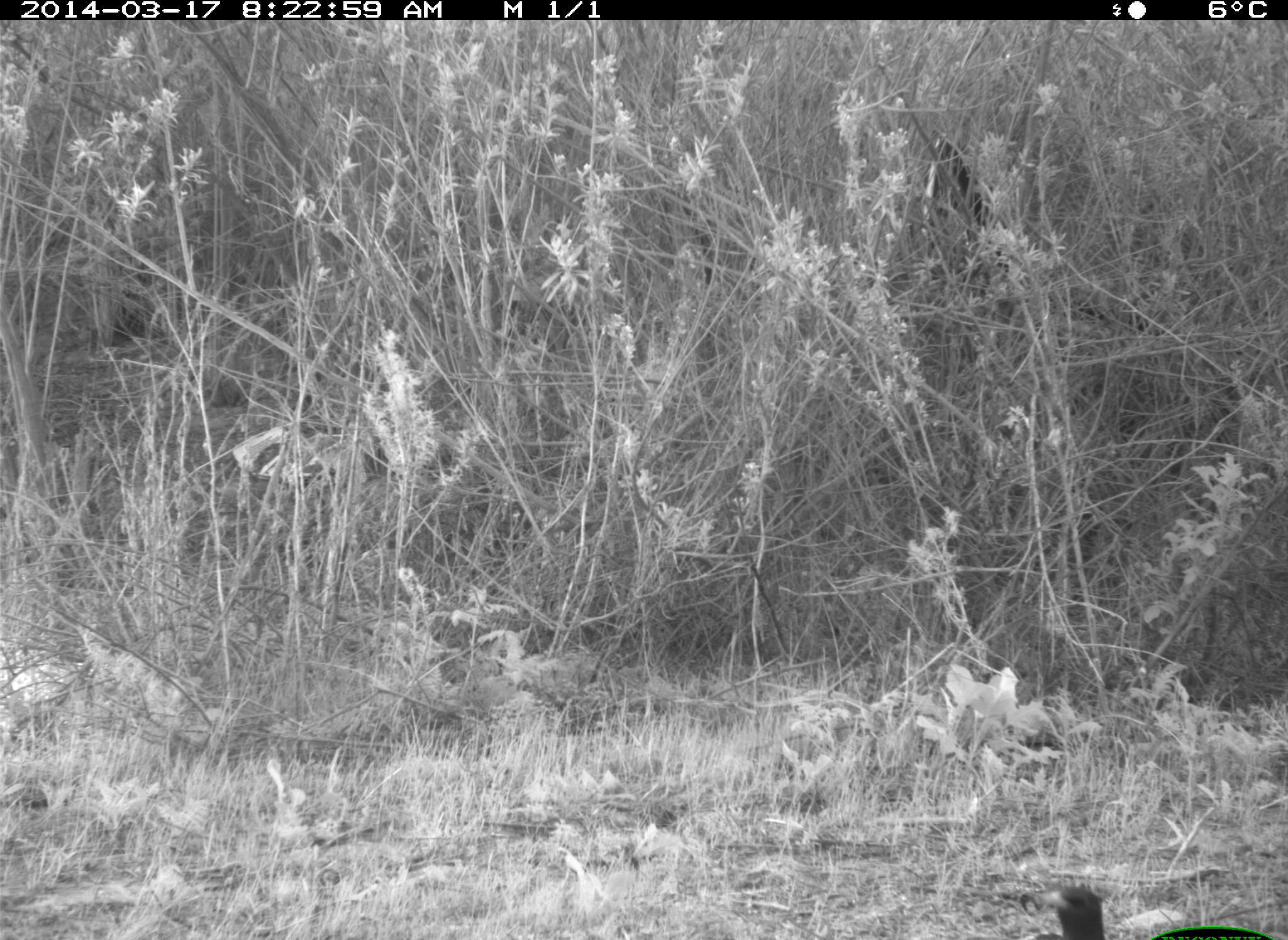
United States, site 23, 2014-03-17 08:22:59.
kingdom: Animalia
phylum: Chordata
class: Mammalia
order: Lagomorpha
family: Leporidae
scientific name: Leporidae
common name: rabbits and hares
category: rabbit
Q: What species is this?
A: Rabbit (rabbits and hares) (Leporidae).